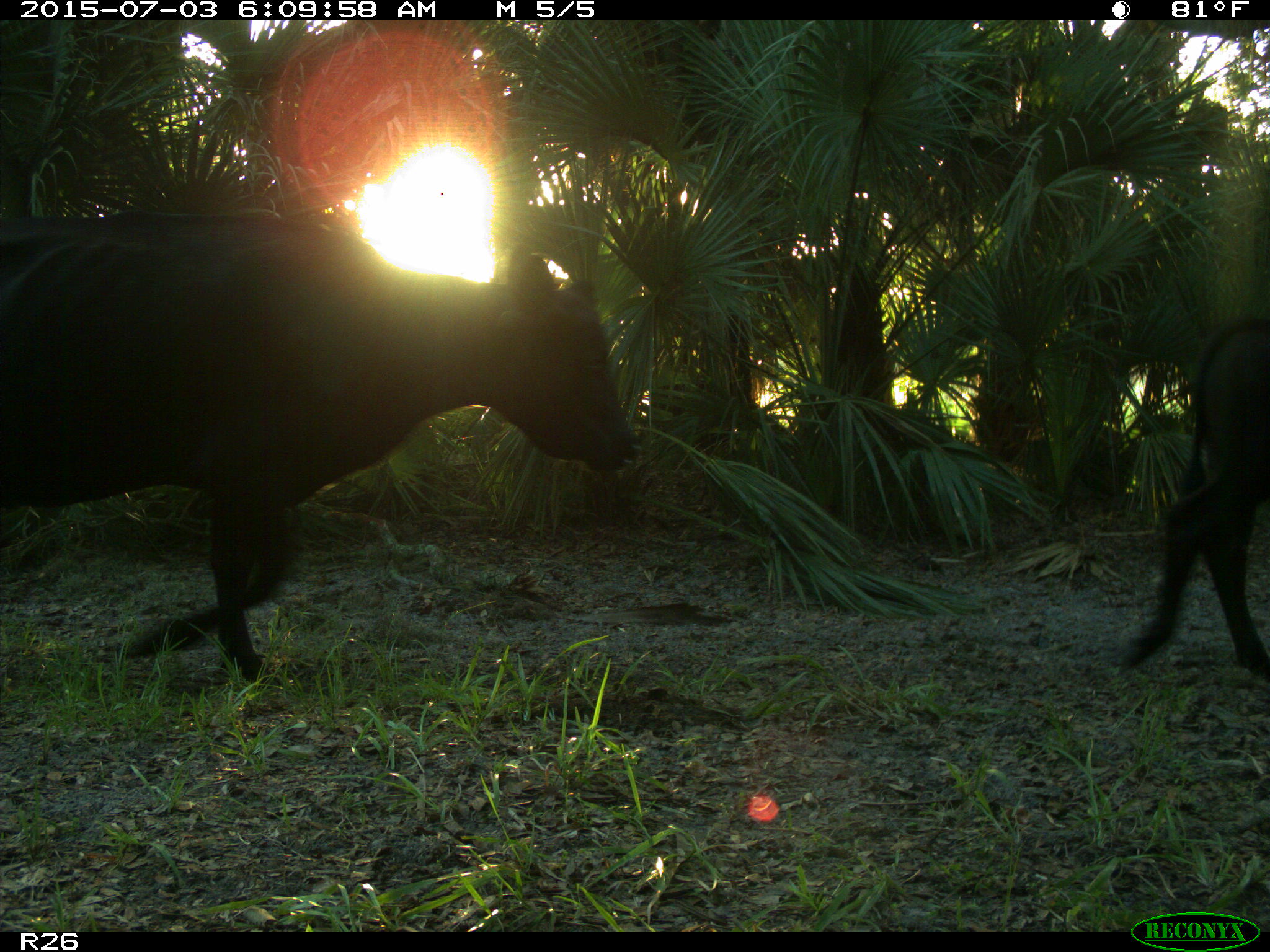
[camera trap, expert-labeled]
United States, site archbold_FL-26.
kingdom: Animalia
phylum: Chordata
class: Mammalia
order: Artiodactyla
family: Bovidae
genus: Bos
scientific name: Bos taurus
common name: domestic cow